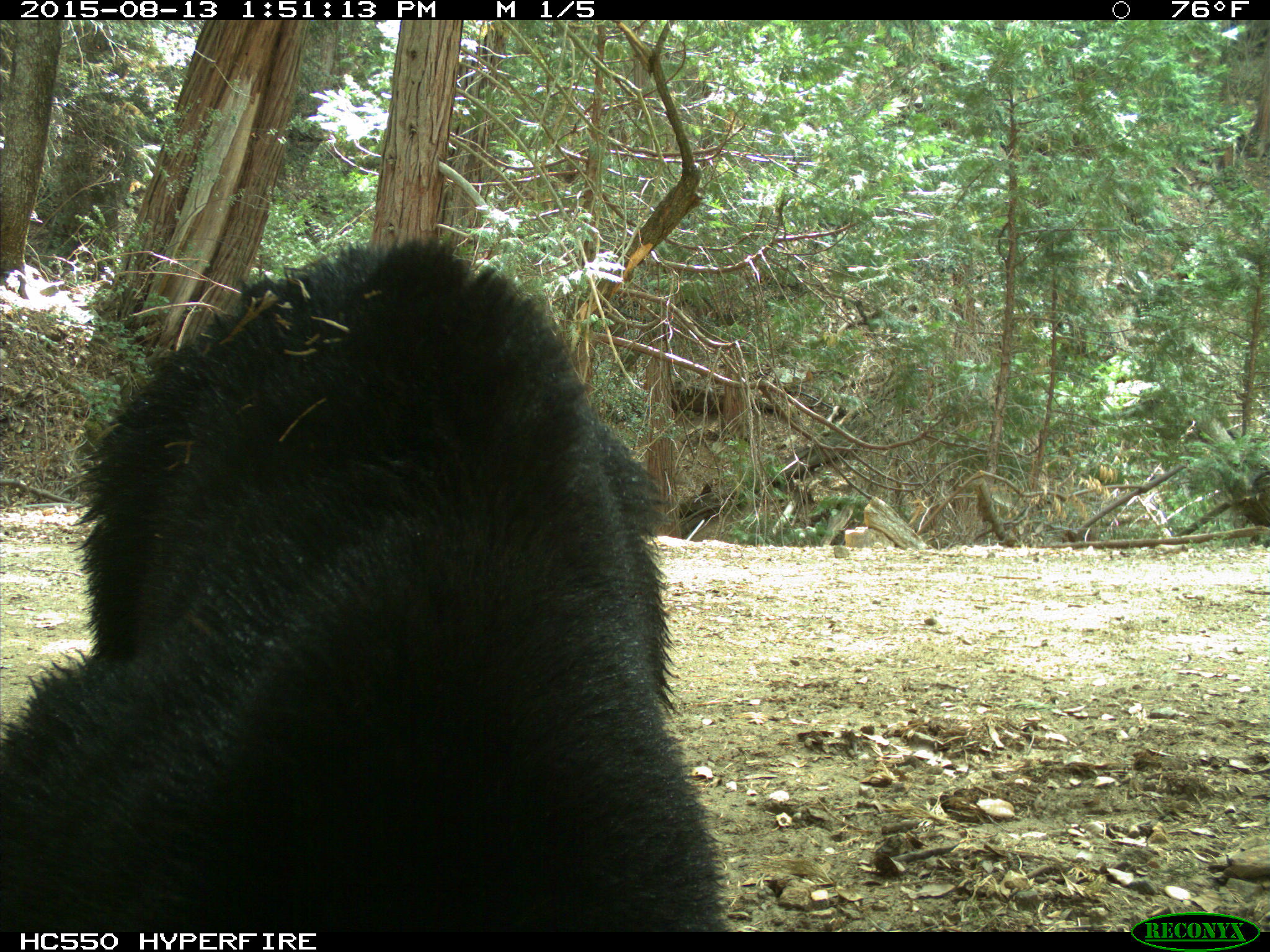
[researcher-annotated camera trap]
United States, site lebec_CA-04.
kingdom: Animalia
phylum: Chordata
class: Mammalia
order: Carnivora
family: Ursidae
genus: Ursus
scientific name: Ursus americanus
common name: american black bear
Ursus americanus (american black bear).